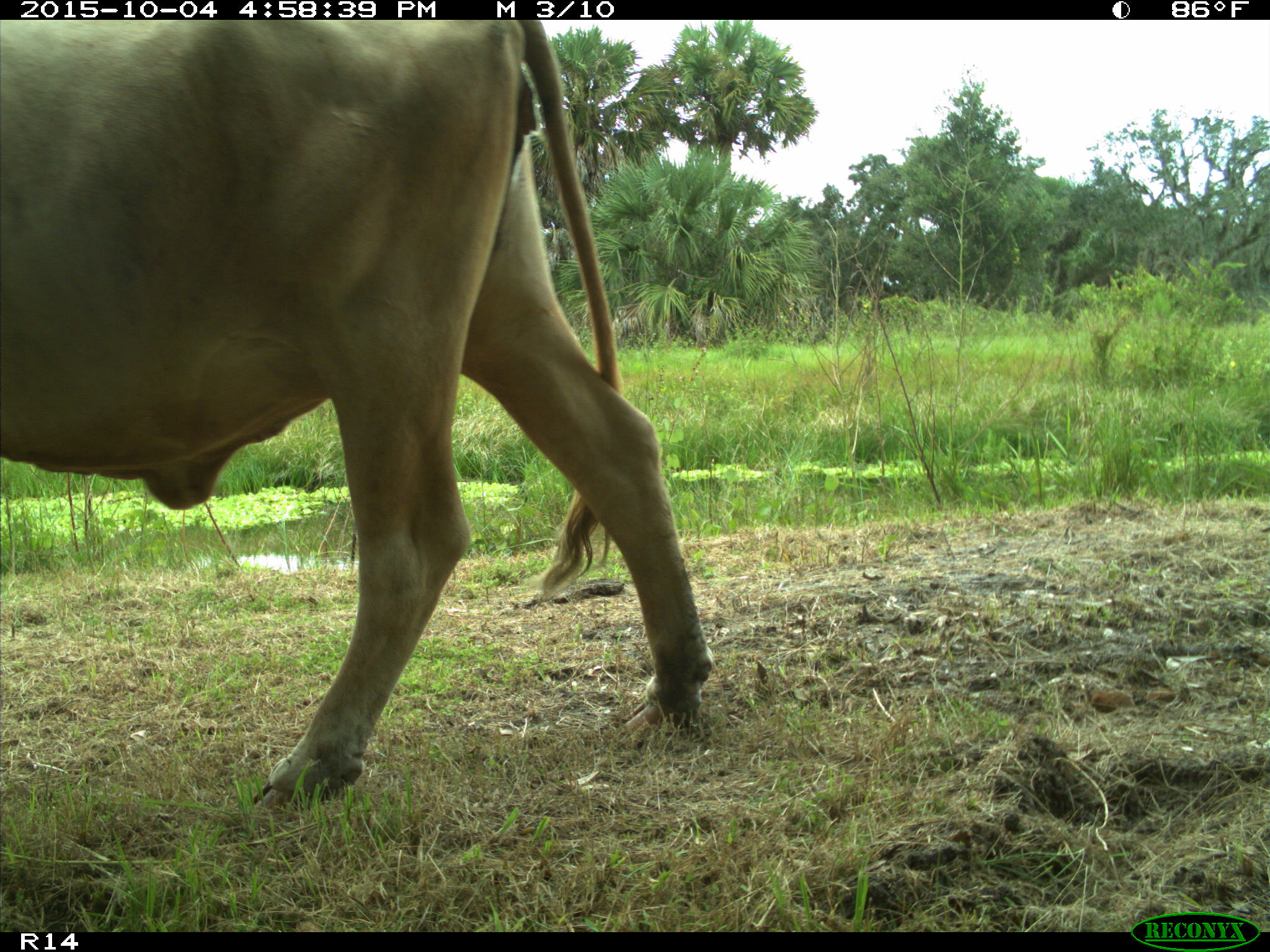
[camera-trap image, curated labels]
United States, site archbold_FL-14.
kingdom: Animalia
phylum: Chordata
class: Mammalia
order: Artiodactyla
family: Bovidae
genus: Bos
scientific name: Bos taurus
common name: domestic cow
Bos taurus (domestic cow).